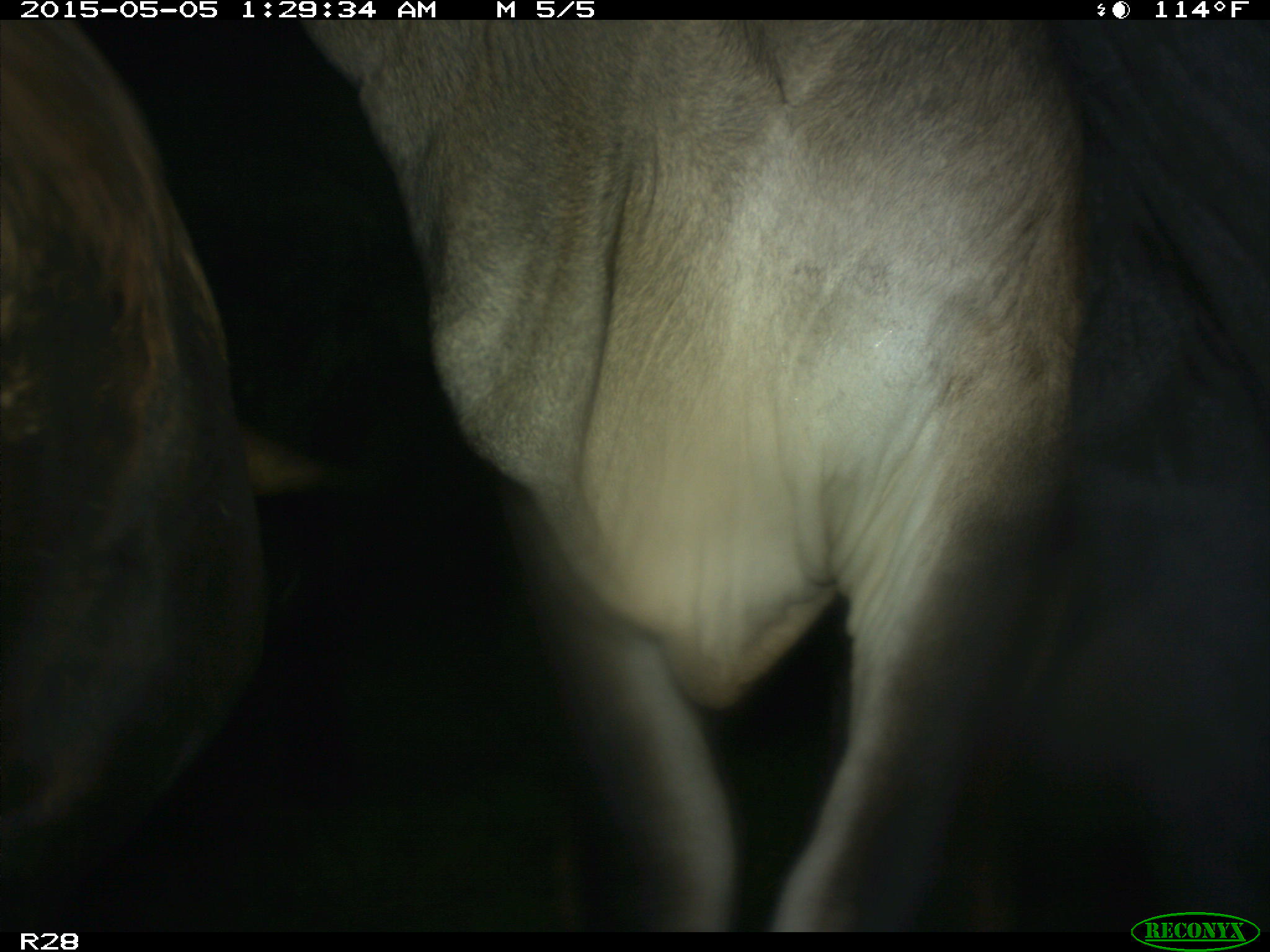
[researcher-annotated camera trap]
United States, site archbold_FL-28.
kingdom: Animalia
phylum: Chordata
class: Mammalia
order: Artiodactyla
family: Bovidae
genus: Bos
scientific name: Bos taurus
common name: domestic cow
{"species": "Bos taurus (domestic cow)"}